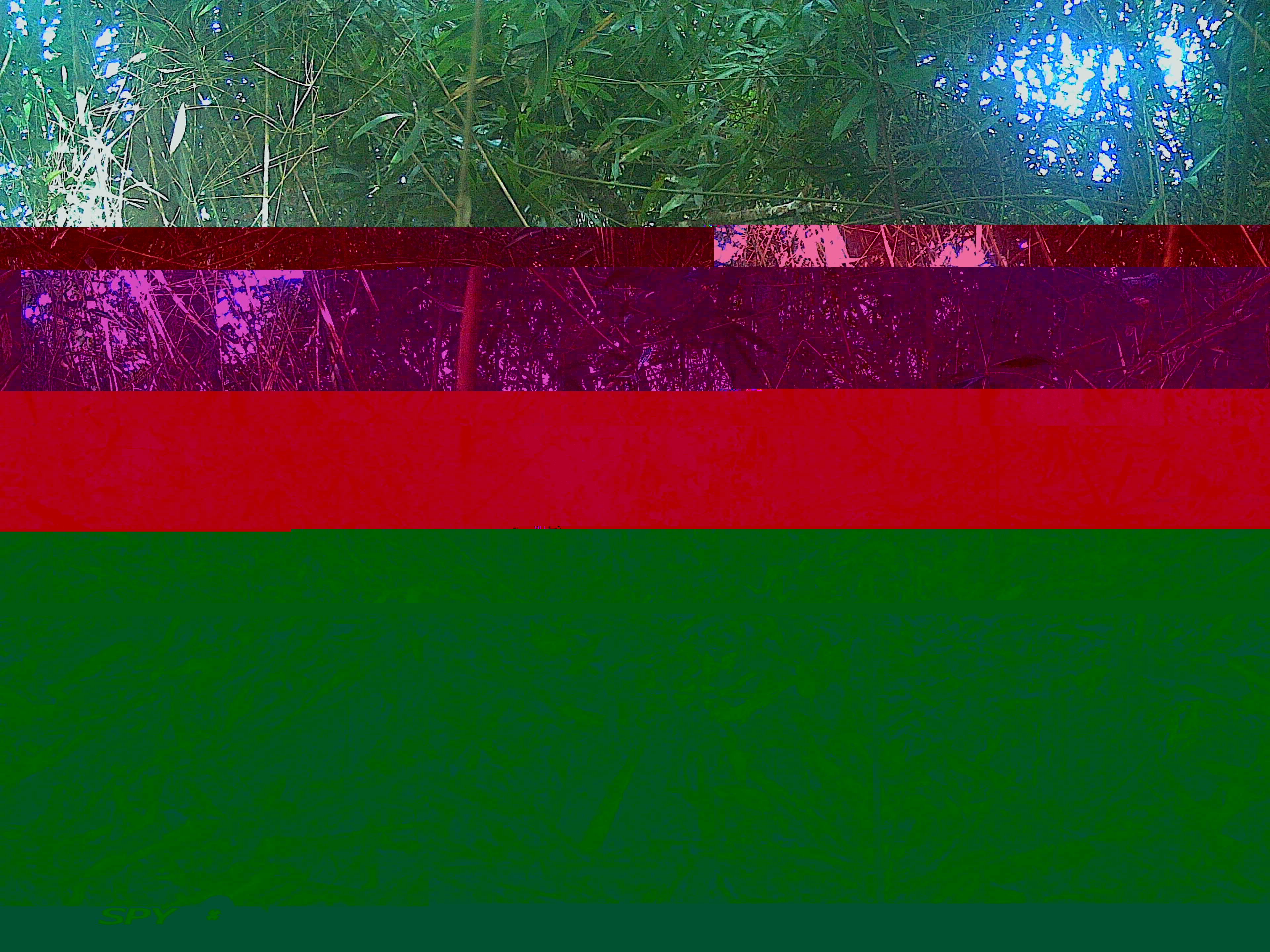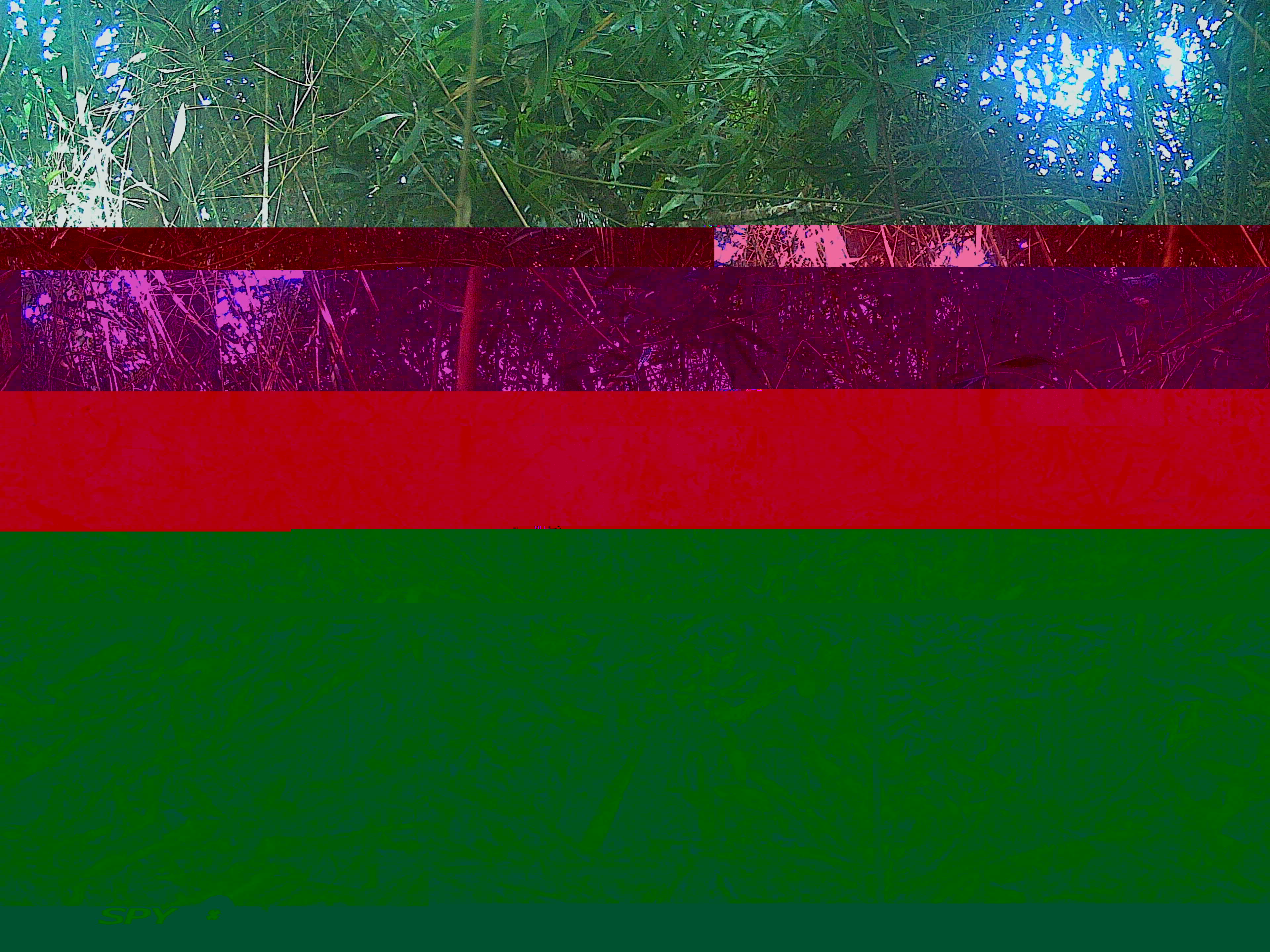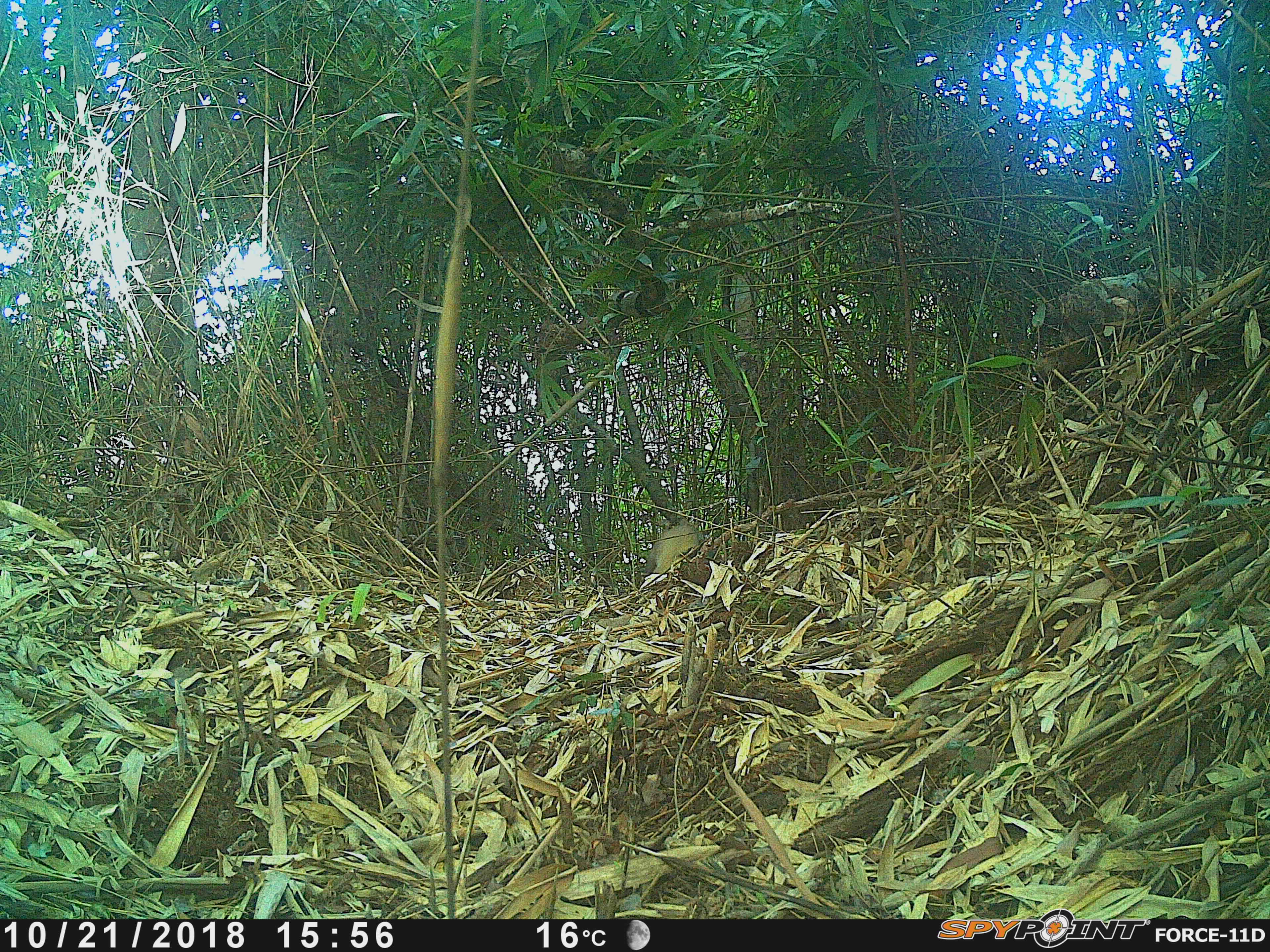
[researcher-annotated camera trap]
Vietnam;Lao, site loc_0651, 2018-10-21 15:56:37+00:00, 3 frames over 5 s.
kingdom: Animalia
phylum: Chordata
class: Mammalia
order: Carnivora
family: Mustelidae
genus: Martes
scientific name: Martes flavigula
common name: yellow-throated marten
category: yellow throated marten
Yellow throated marten (yellow-throated marten) (Martes flavigula). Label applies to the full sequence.